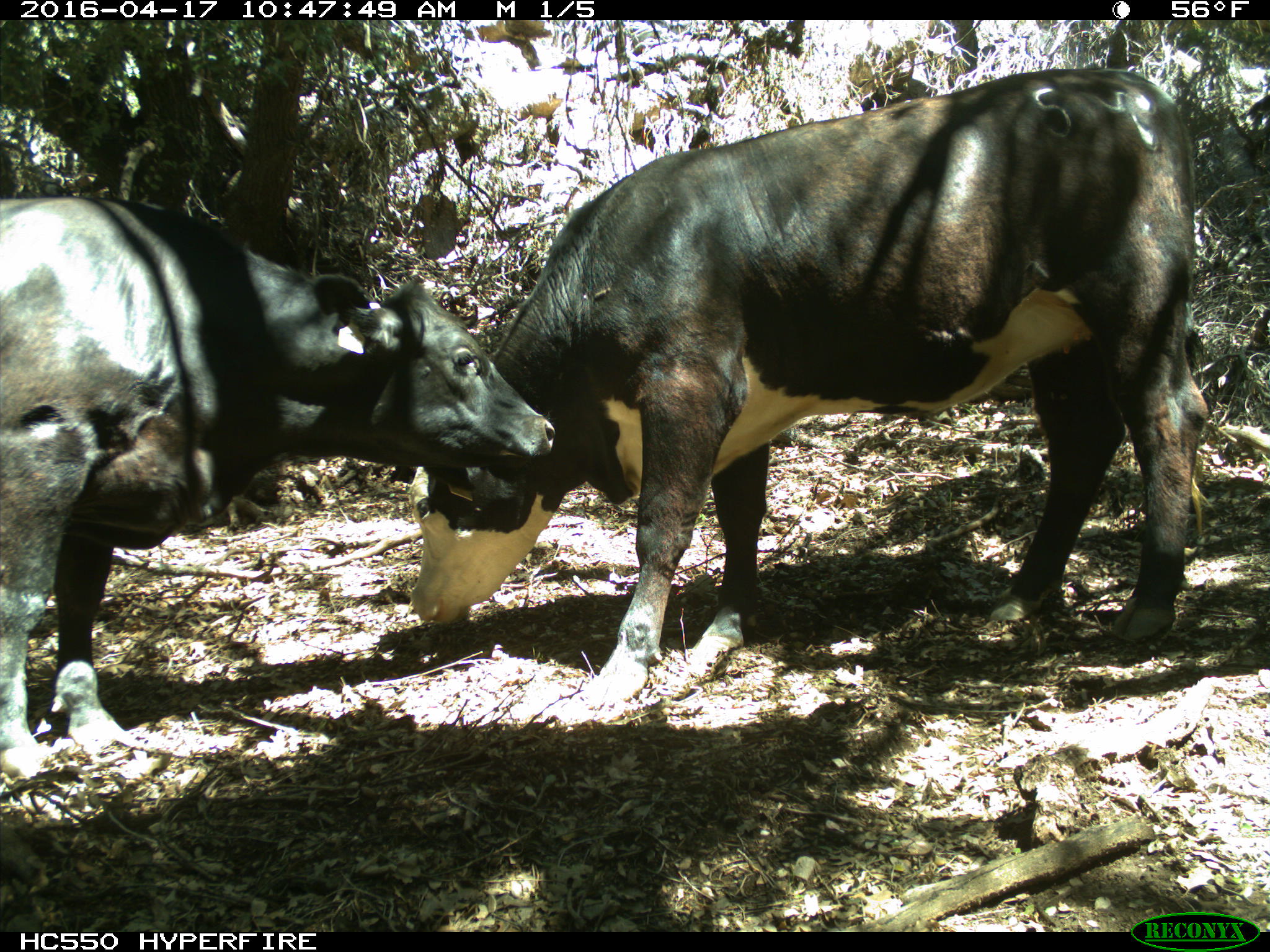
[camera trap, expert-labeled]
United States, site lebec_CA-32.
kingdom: Animalia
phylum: Chordata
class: Mammalia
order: Artiodactyla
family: Bovidae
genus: Bos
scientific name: Bos taurus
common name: domestic cow